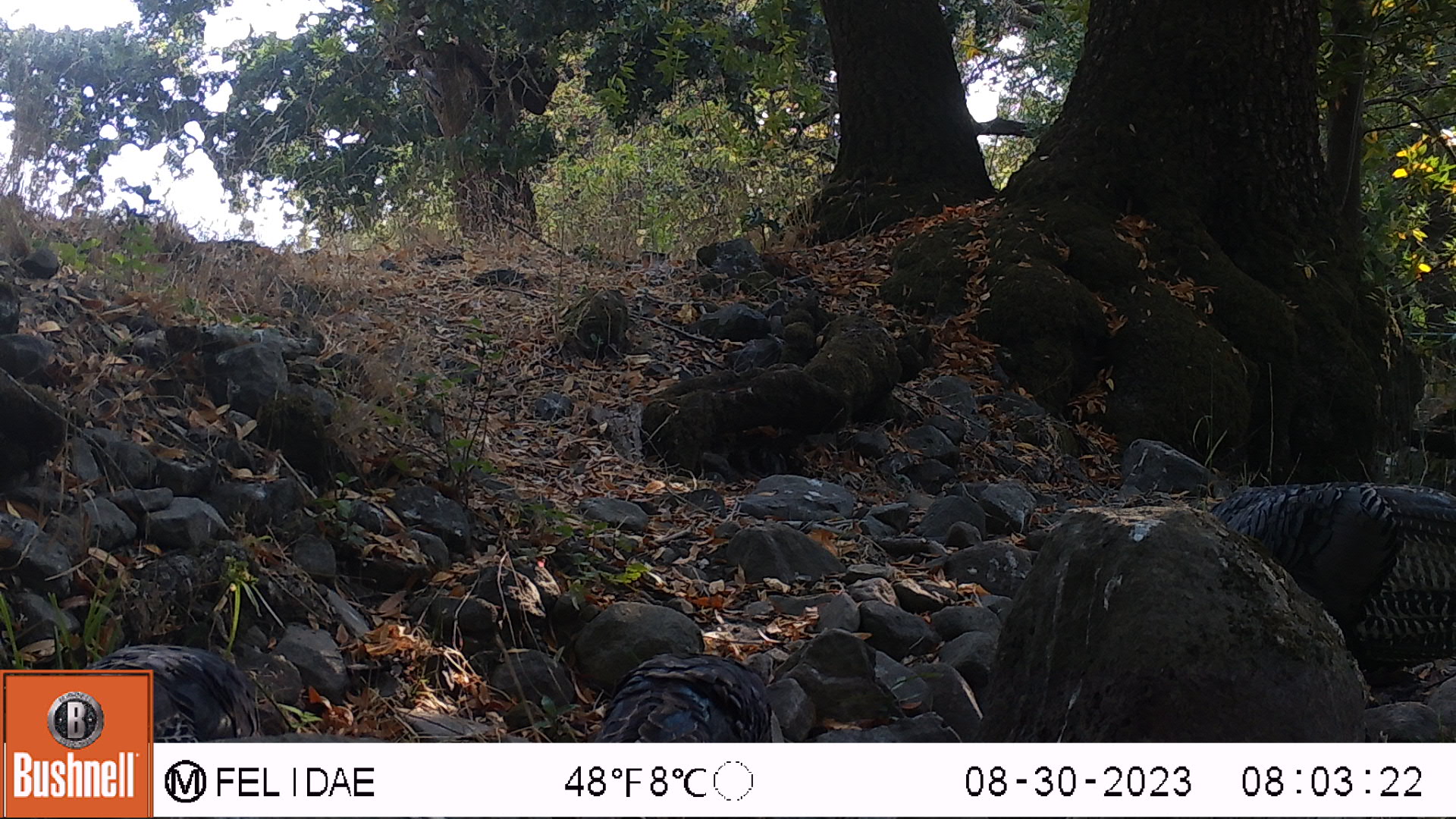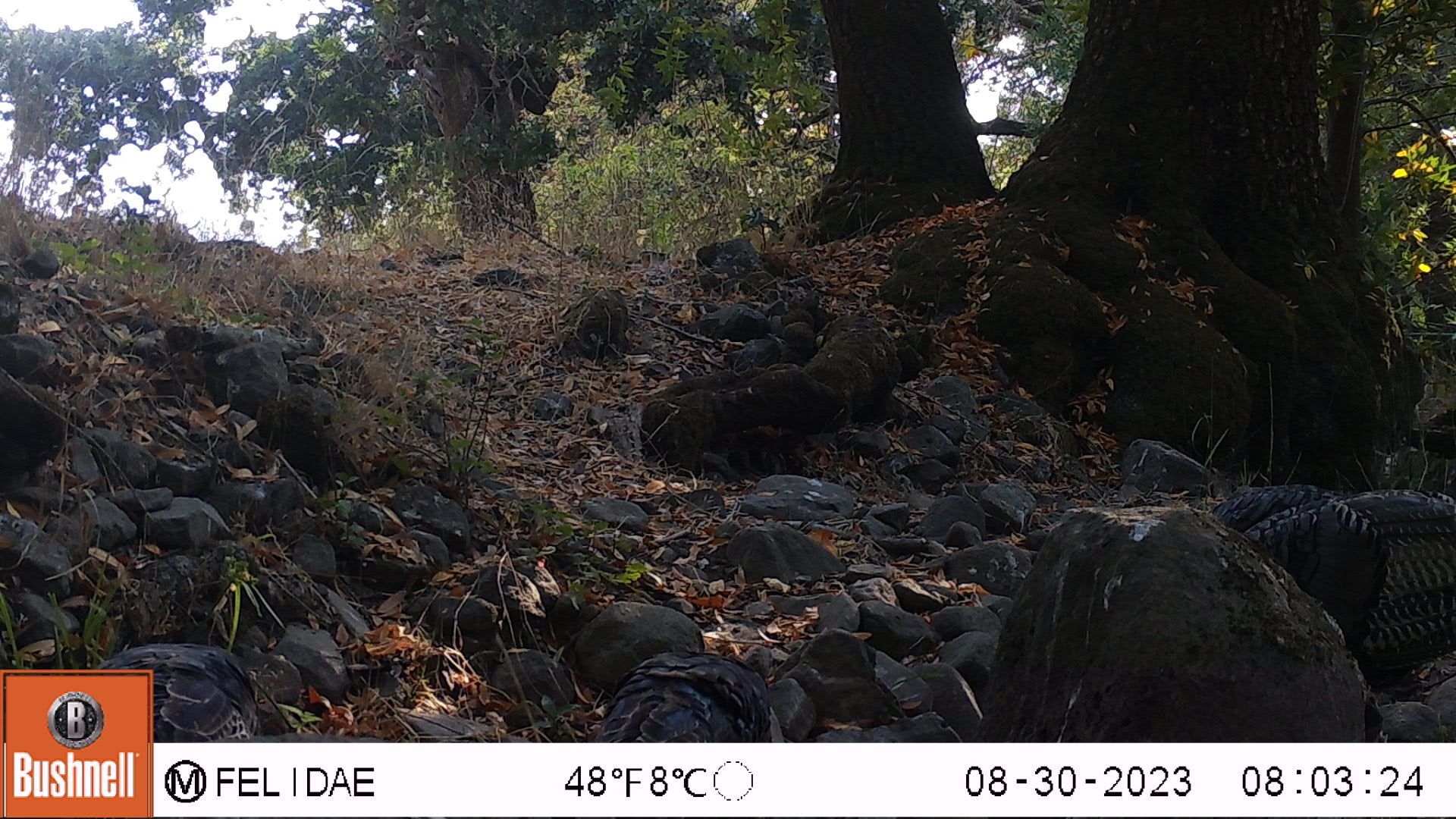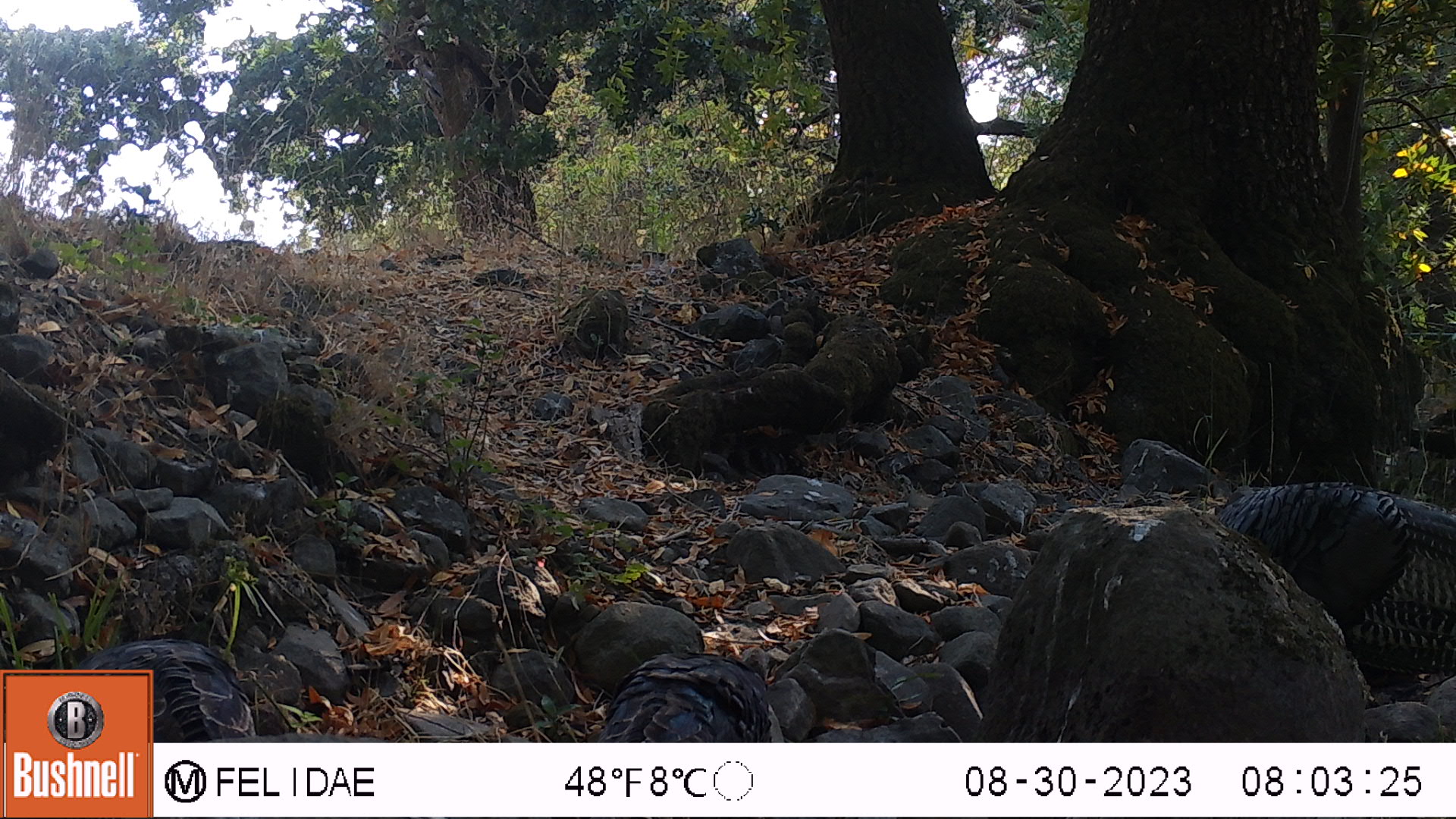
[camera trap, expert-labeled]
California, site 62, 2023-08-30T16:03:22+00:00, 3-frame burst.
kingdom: Animalia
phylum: Chordata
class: Aves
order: Galliformes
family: Phasianidae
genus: Meleagris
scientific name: Meleagris gallopavo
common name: turkey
Turkey (Meleagris gallopavo).